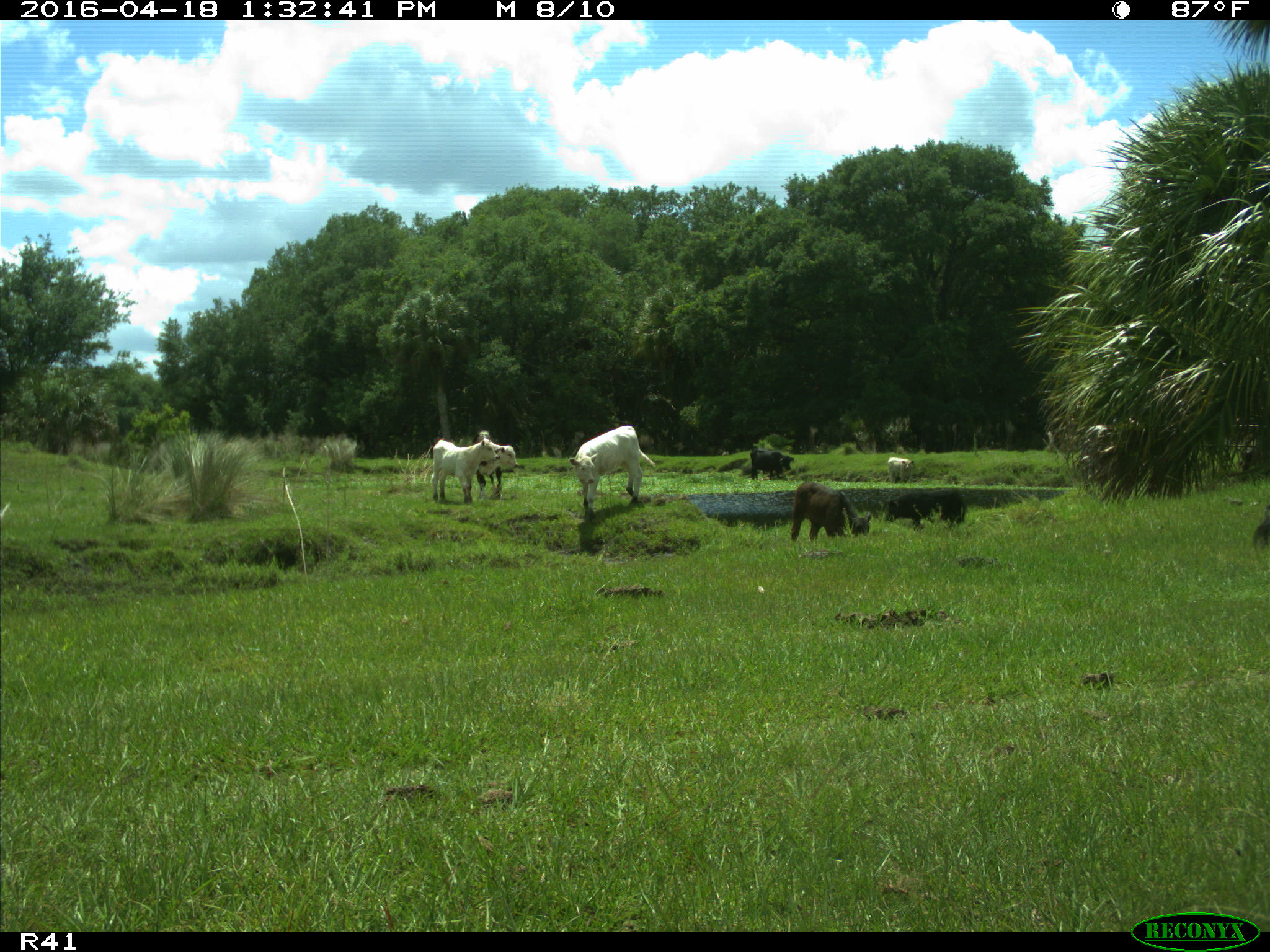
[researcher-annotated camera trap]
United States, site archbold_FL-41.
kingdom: Animalia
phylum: Chordata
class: Mammalia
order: Artiodactyla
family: Bovidae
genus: Bos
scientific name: Bos taurus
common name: domestic cow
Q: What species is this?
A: Bos taurus (domestic cow).